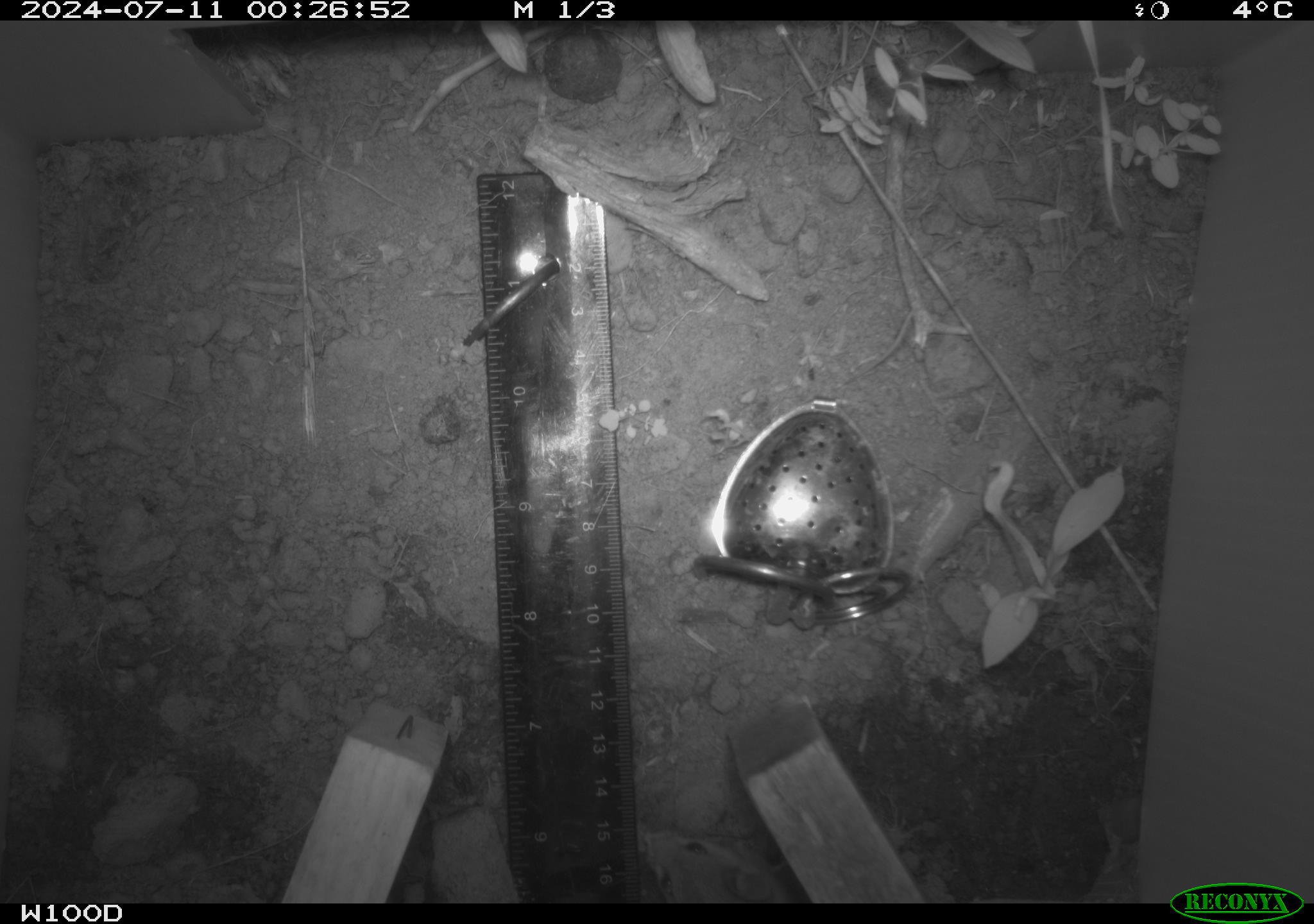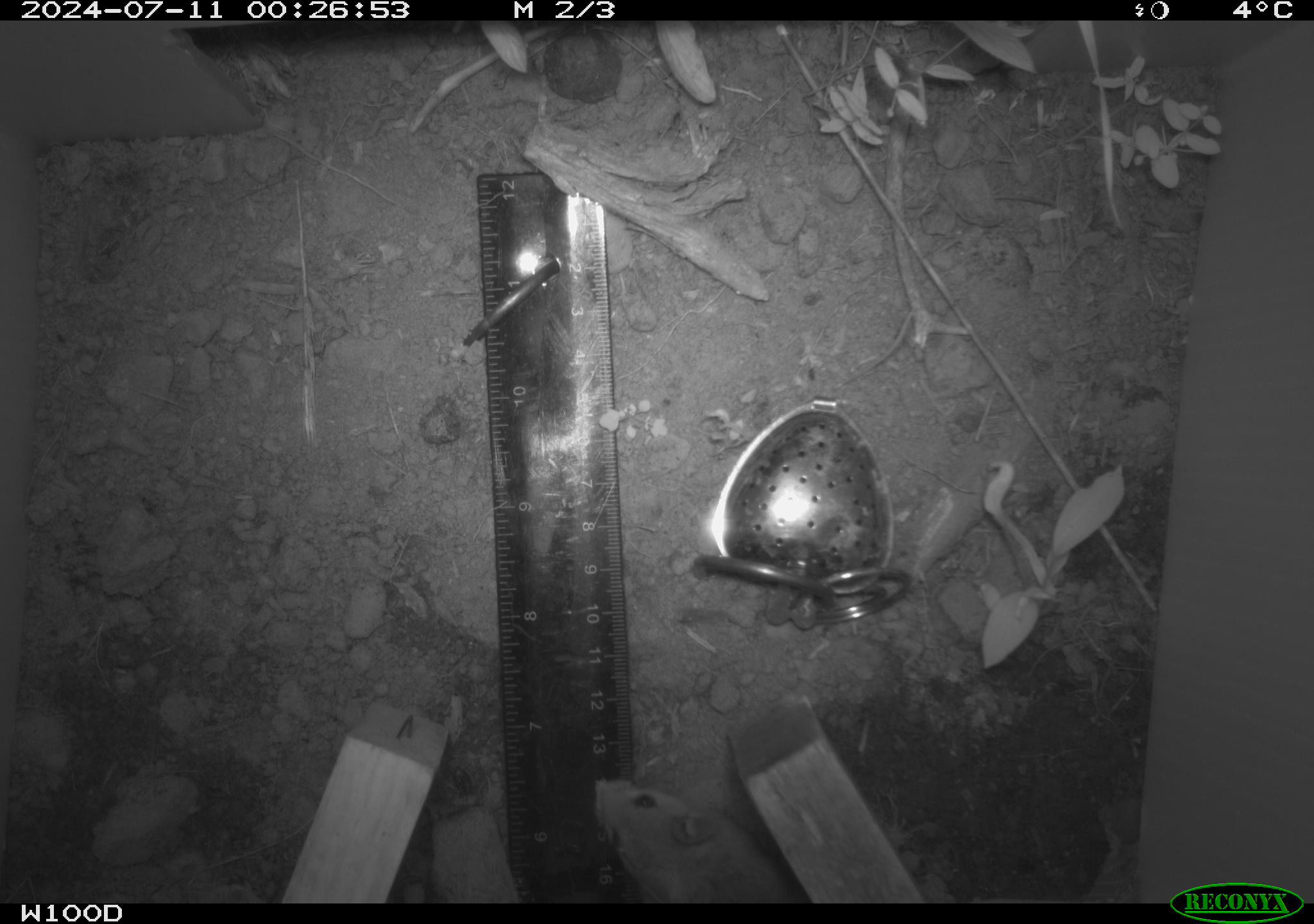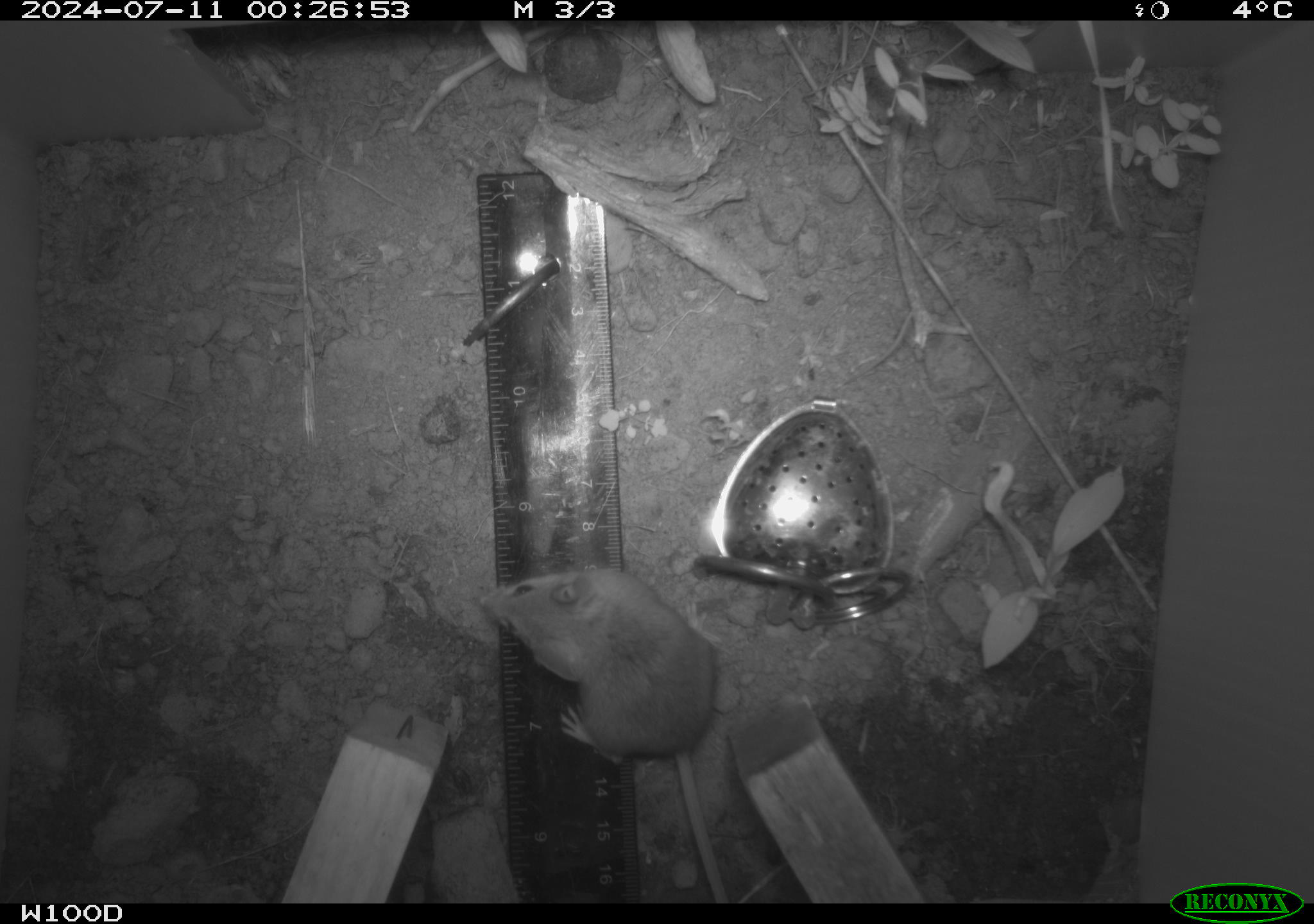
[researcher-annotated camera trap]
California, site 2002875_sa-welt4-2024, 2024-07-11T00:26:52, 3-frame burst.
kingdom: Animalia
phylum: Chordata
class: Mammalia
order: Rodentia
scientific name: Rodentia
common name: mouse species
Mouse species (Rodentia).